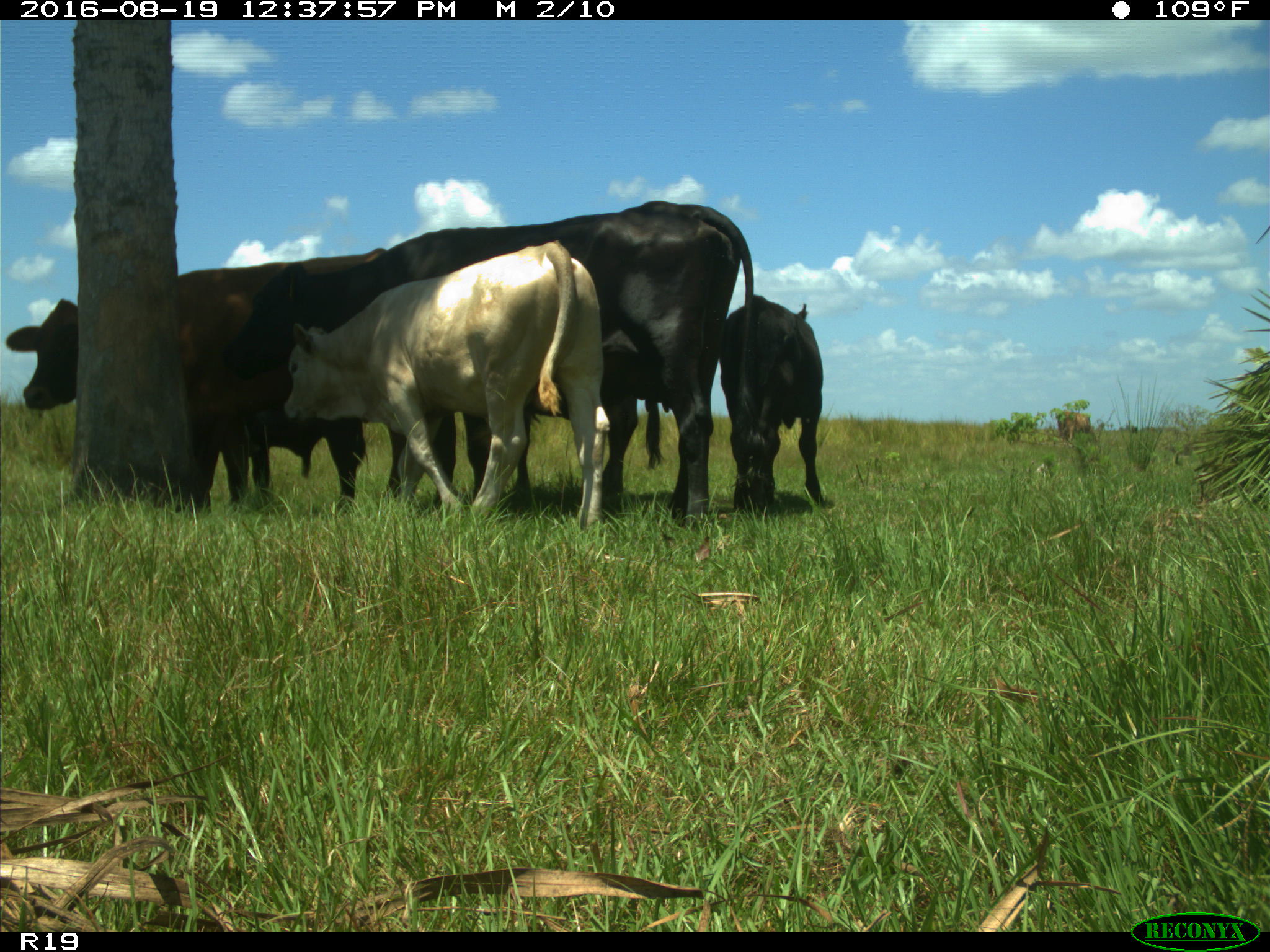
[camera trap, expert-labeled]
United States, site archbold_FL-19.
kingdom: Animalia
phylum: Chordata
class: Mammalia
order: Artiodactyla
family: Bovidae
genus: Bos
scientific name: Bos taurus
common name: domestic cow